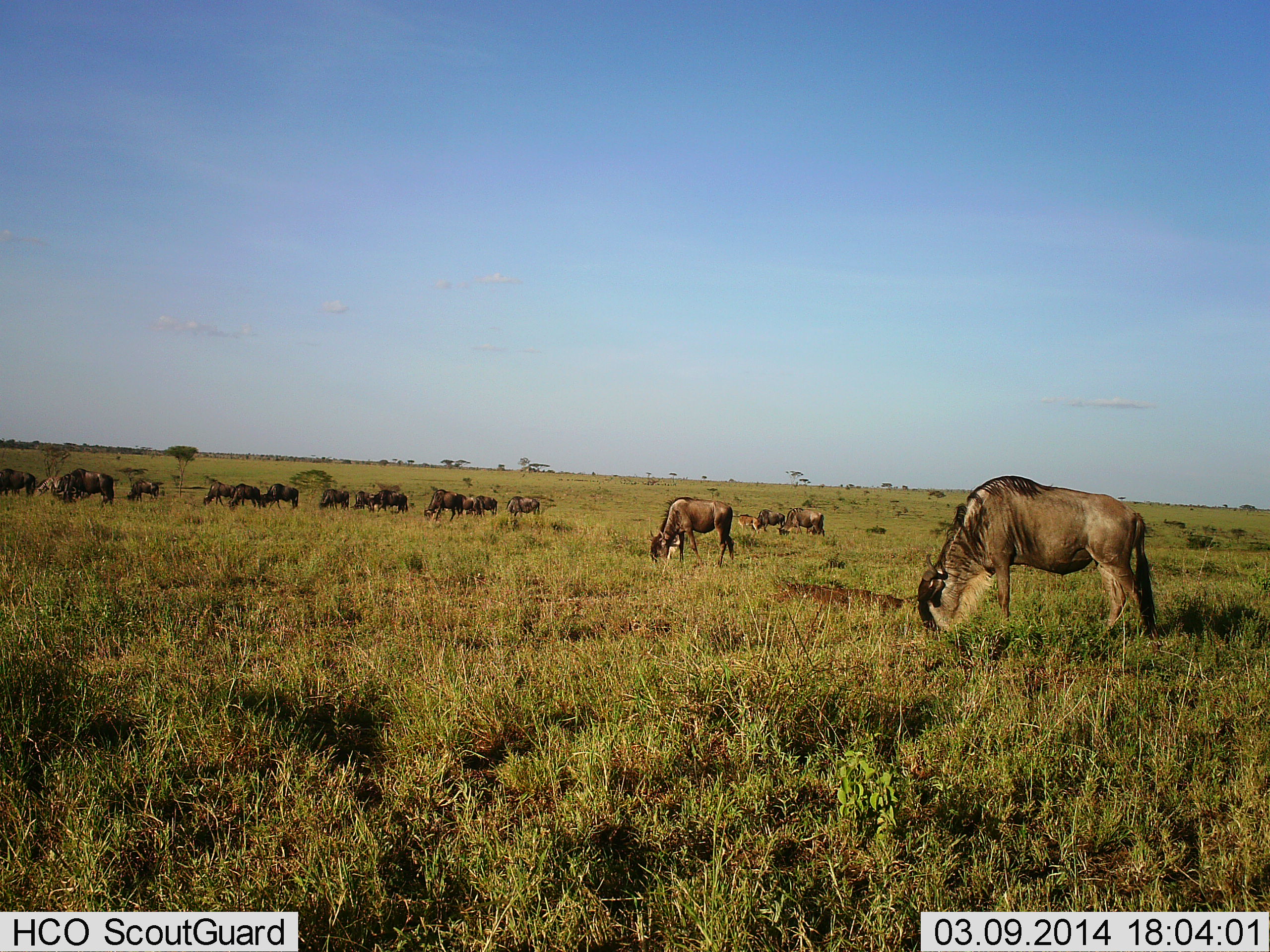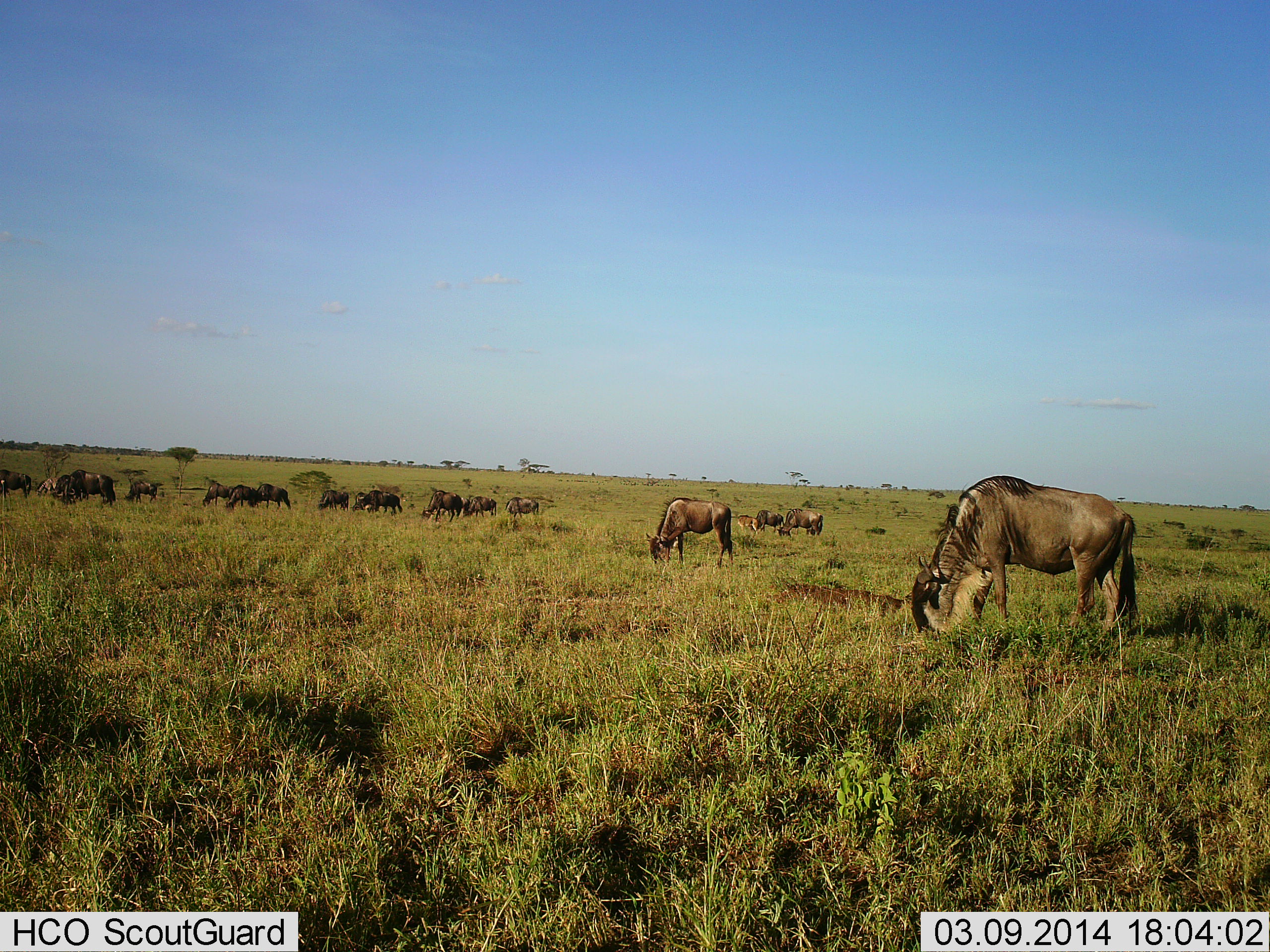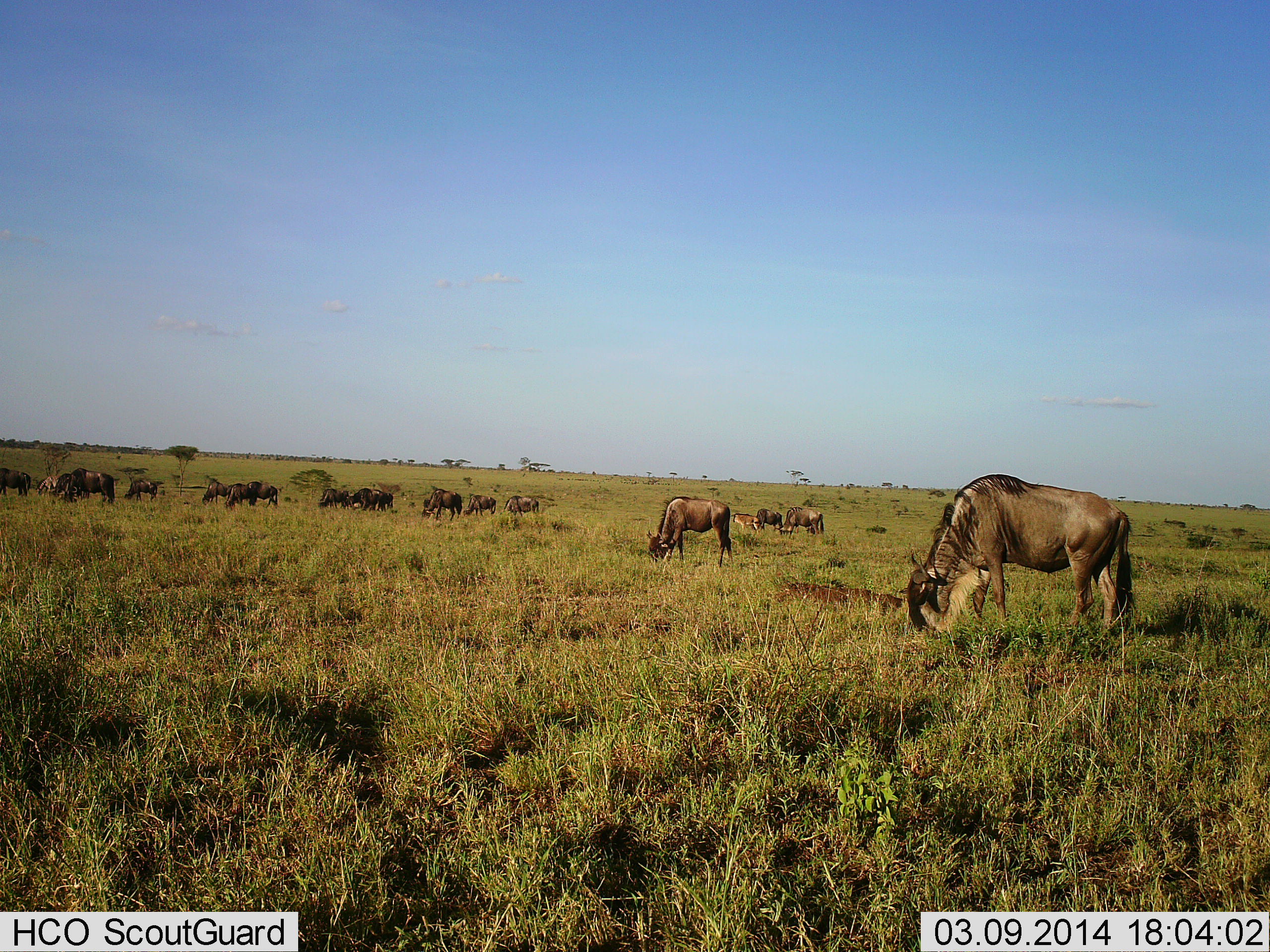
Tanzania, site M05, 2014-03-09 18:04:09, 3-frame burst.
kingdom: Animalia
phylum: Chordata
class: Mammalia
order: Artiodactyla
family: Bovidae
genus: Connochaetes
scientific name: Connochaetes taurinus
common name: blue wildebeest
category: wildebeest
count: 11-50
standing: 20%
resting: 10%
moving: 40%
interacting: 0%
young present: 10%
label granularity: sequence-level